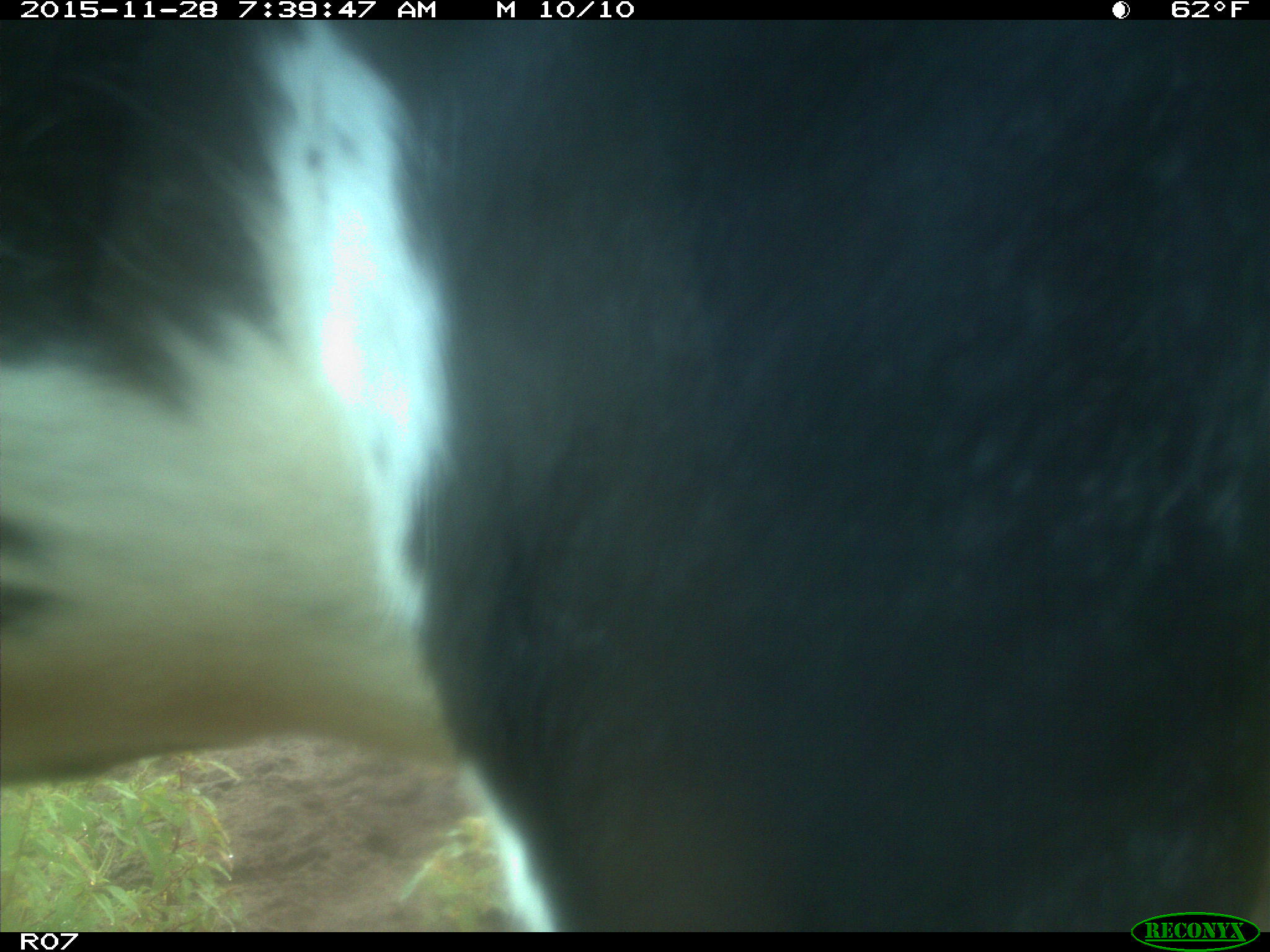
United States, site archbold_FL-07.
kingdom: Animalia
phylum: Chordata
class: Mammalia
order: Artiodactyla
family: Bovidae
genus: Bos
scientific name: Bos taurus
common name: domestic cow